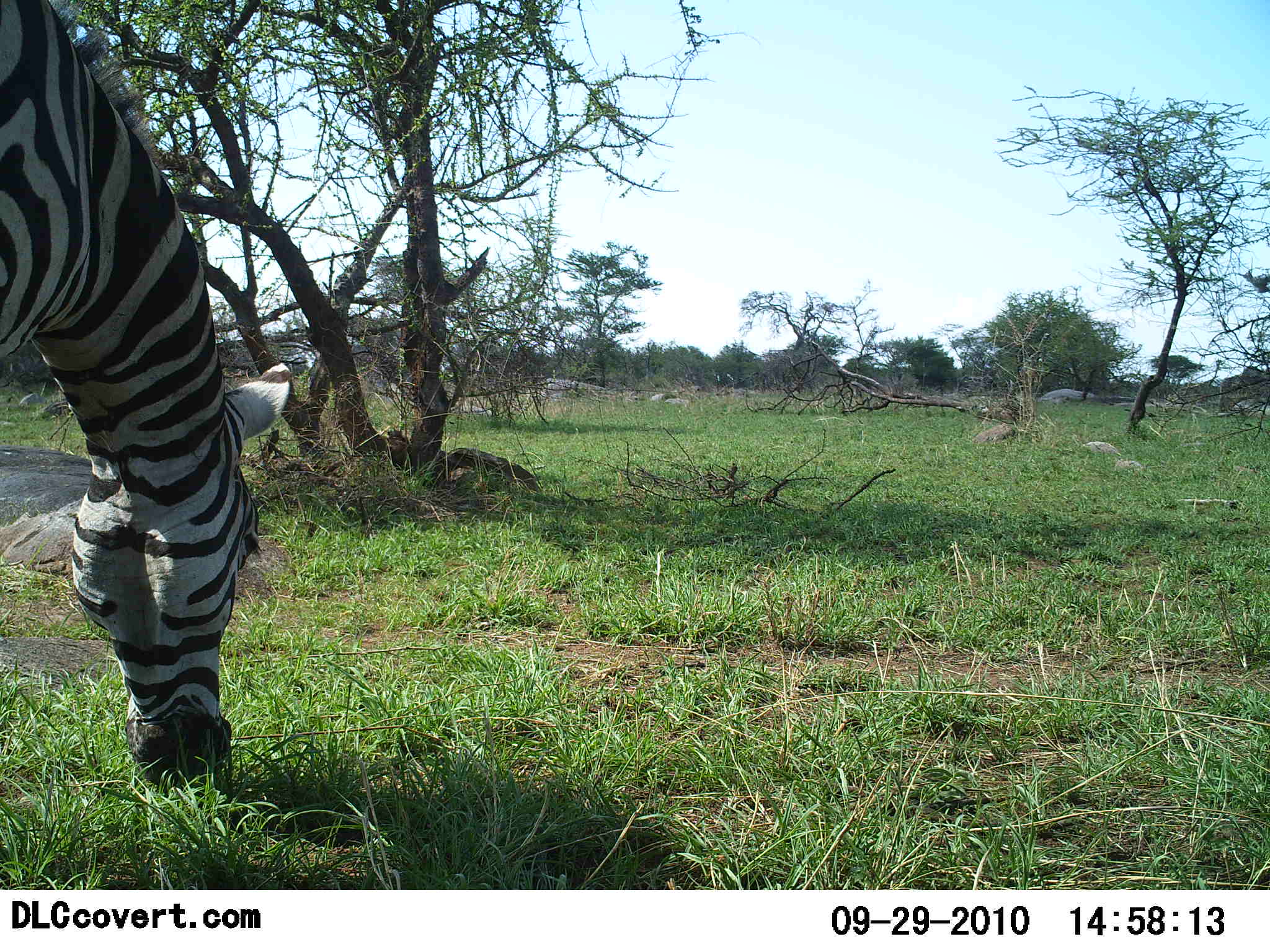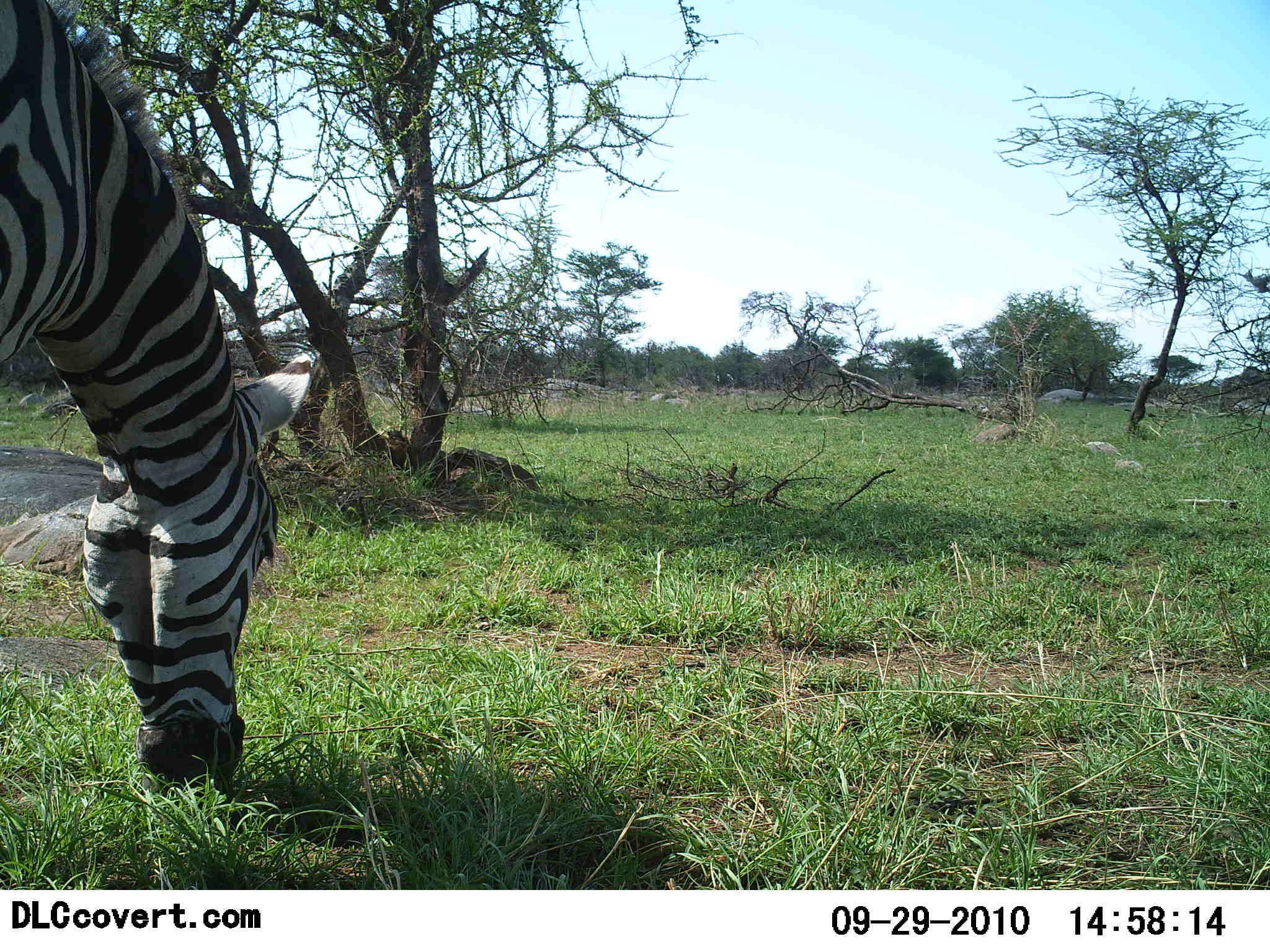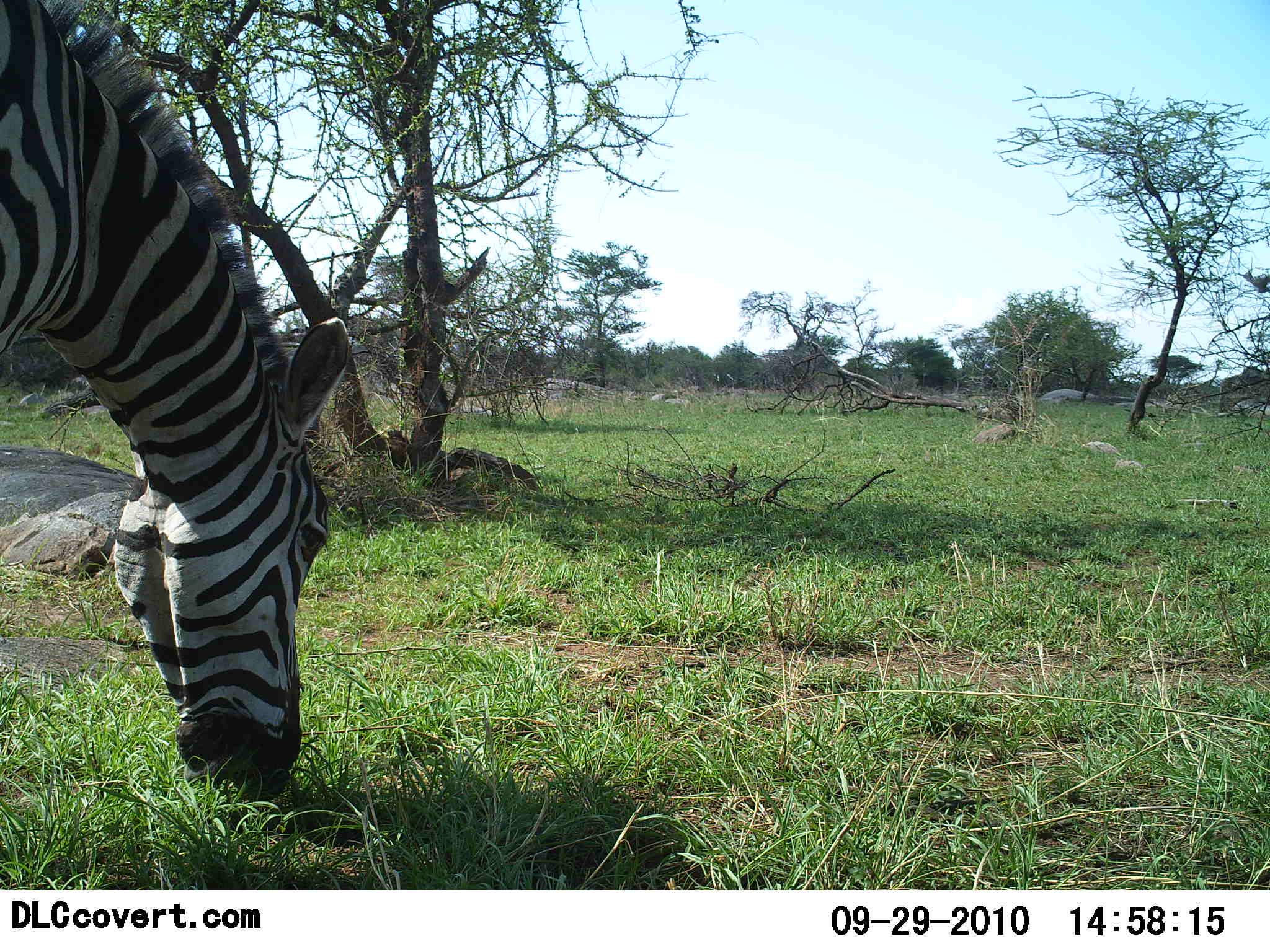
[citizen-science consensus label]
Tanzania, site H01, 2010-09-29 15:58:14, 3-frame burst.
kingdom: Animalia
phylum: Chordata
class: Mammalia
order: Perissodactyla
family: Equidae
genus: Equus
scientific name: Equus quagga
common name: plains zebra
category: zebra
Zebra (plains zebra) (Equus quagga), count 1. Behavior (volunteer vote fractions): standing 7%, resting 0%, moving 0%, interacting 0%. Young present (vote fraction): 0%. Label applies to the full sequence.